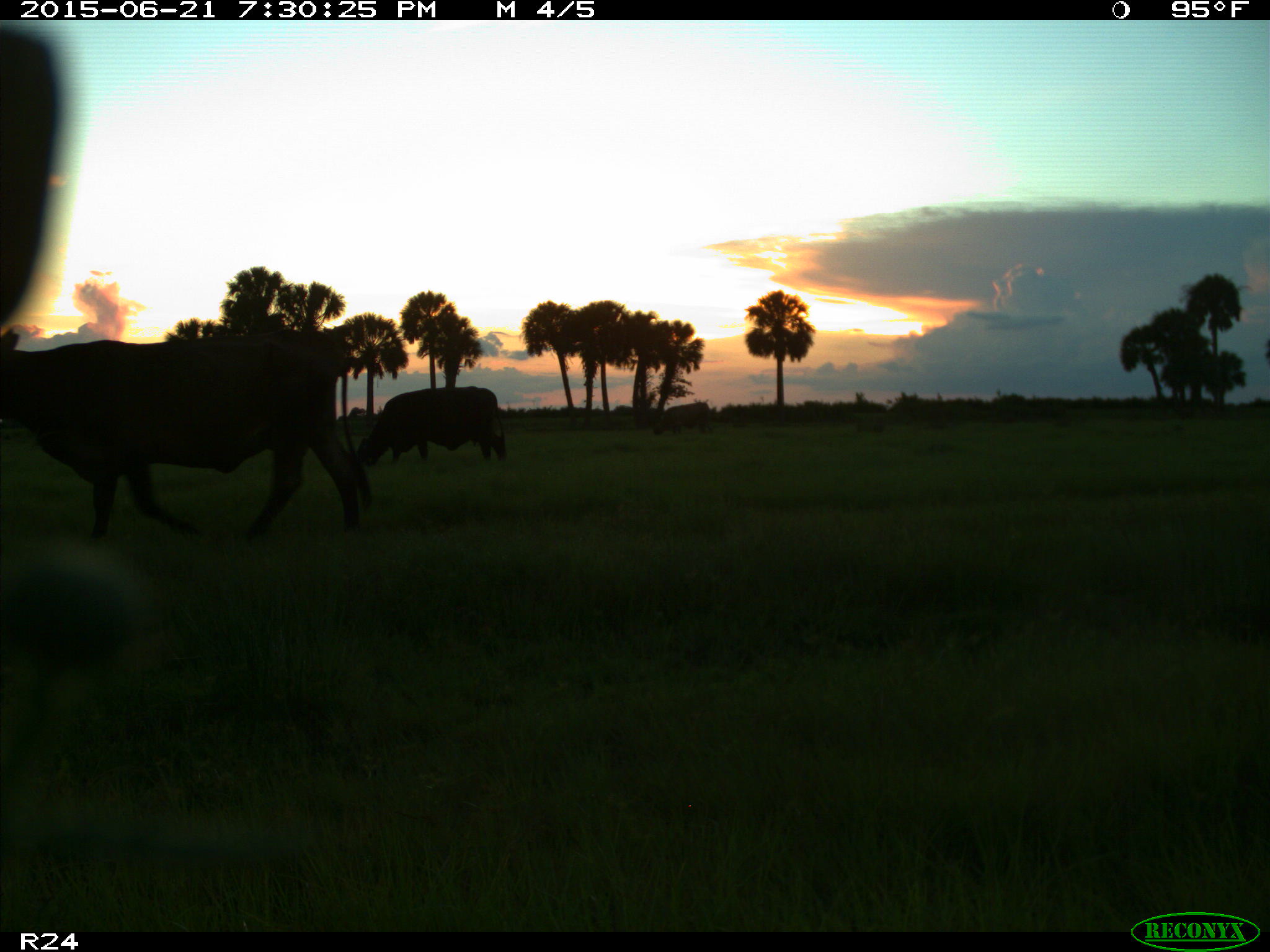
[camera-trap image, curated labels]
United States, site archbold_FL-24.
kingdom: Animalia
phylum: Chordata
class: Mammalia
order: Artiodactyla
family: Bovidae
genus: Bos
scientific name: Bos taurus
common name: domestic cow